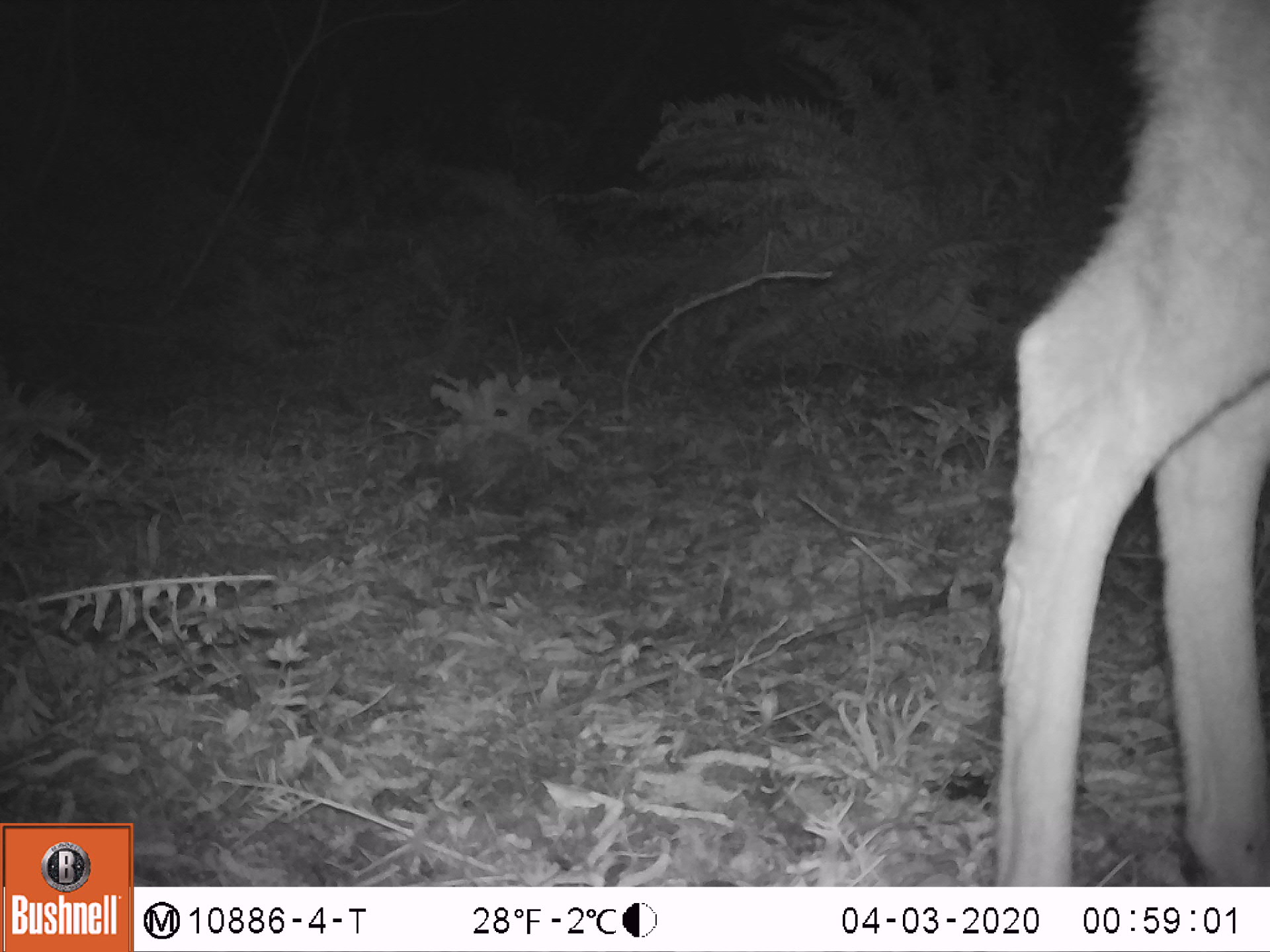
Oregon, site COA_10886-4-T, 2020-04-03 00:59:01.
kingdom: Animalia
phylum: Chordata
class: Mammalia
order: Artiodactyla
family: Cervidae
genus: Odocoileus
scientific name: Odocoileus hemionus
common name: black-tailed deer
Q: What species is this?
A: Black-tailed deer (Odocoileus hemionus).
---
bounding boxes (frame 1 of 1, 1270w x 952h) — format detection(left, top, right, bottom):
black-tailed deer: detection(986, 3, 1266, 878)